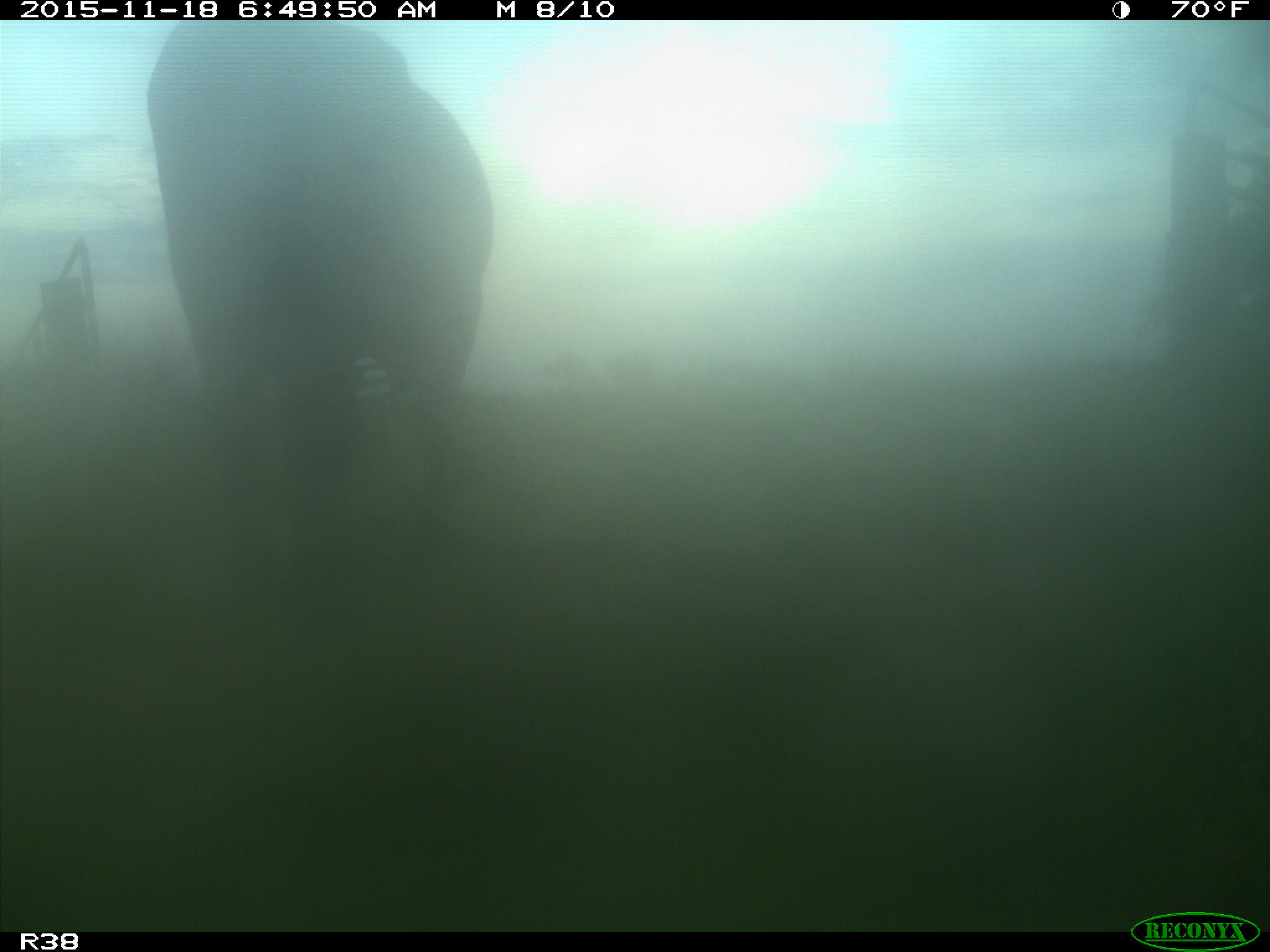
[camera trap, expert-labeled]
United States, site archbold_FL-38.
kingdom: Animalia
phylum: Chordata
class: Mammalia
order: Artiodactyla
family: Bovidae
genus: Bos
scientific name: Bos taurus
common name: domestic cow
Bos taurus (domestic cow).